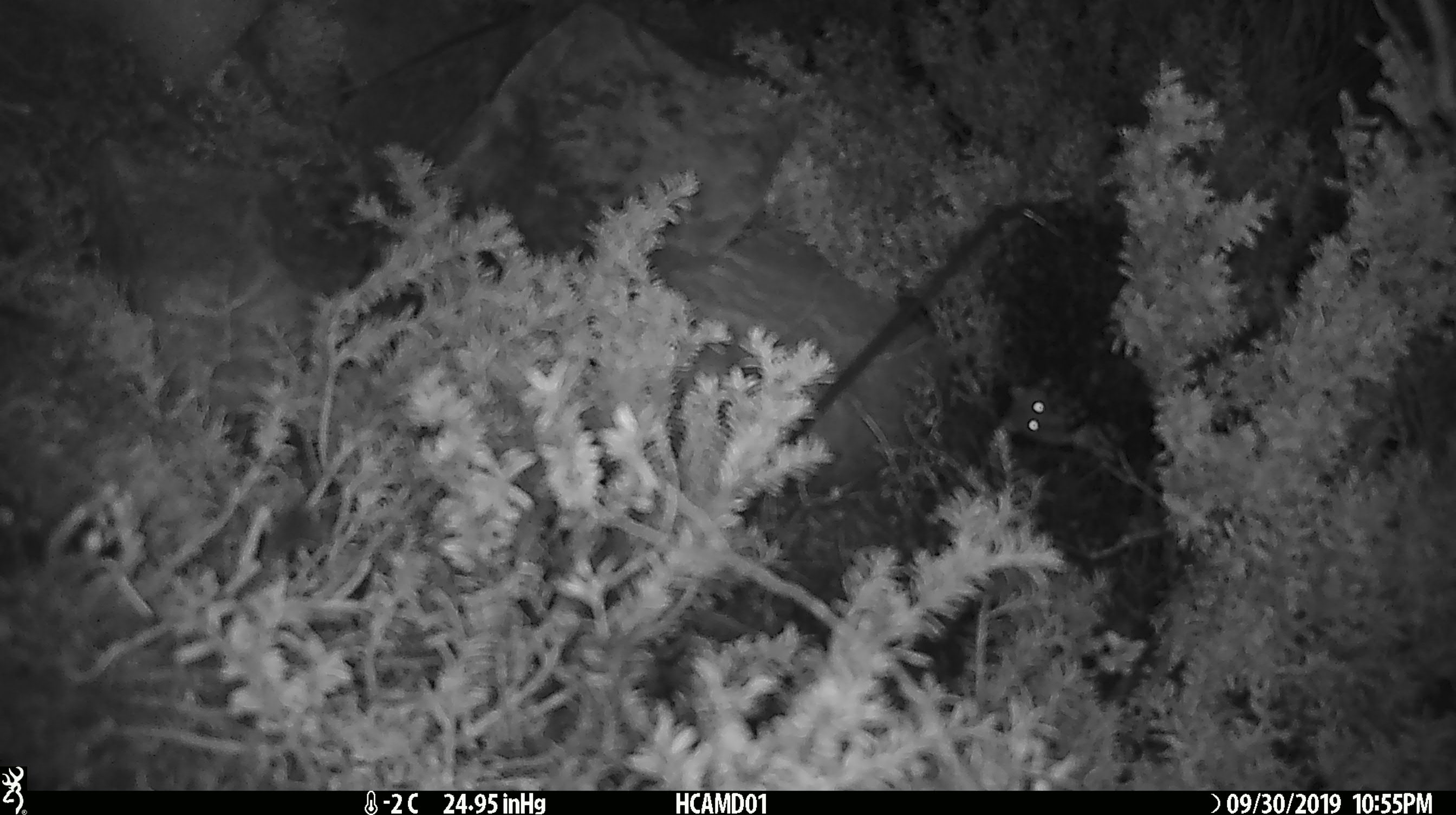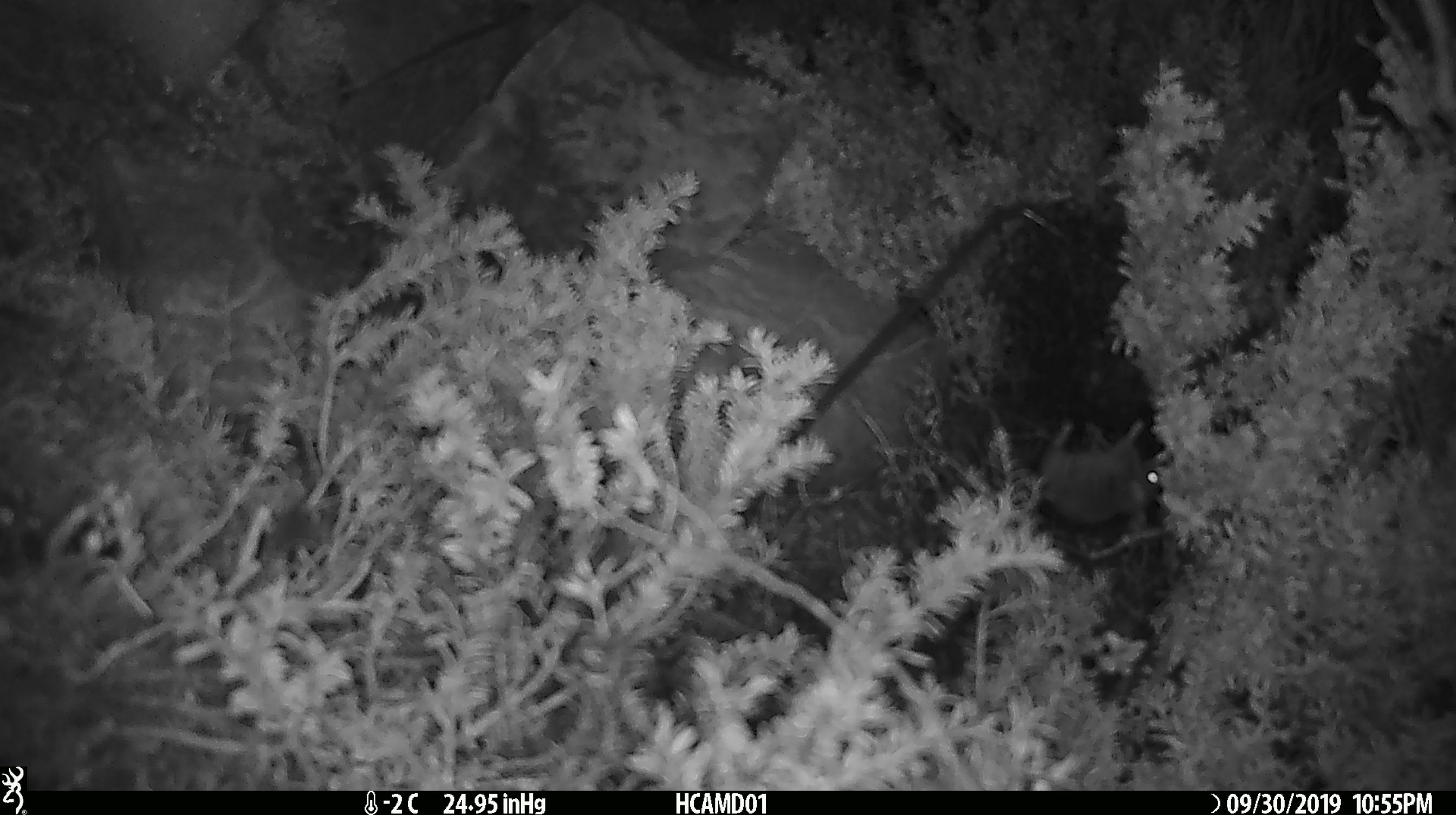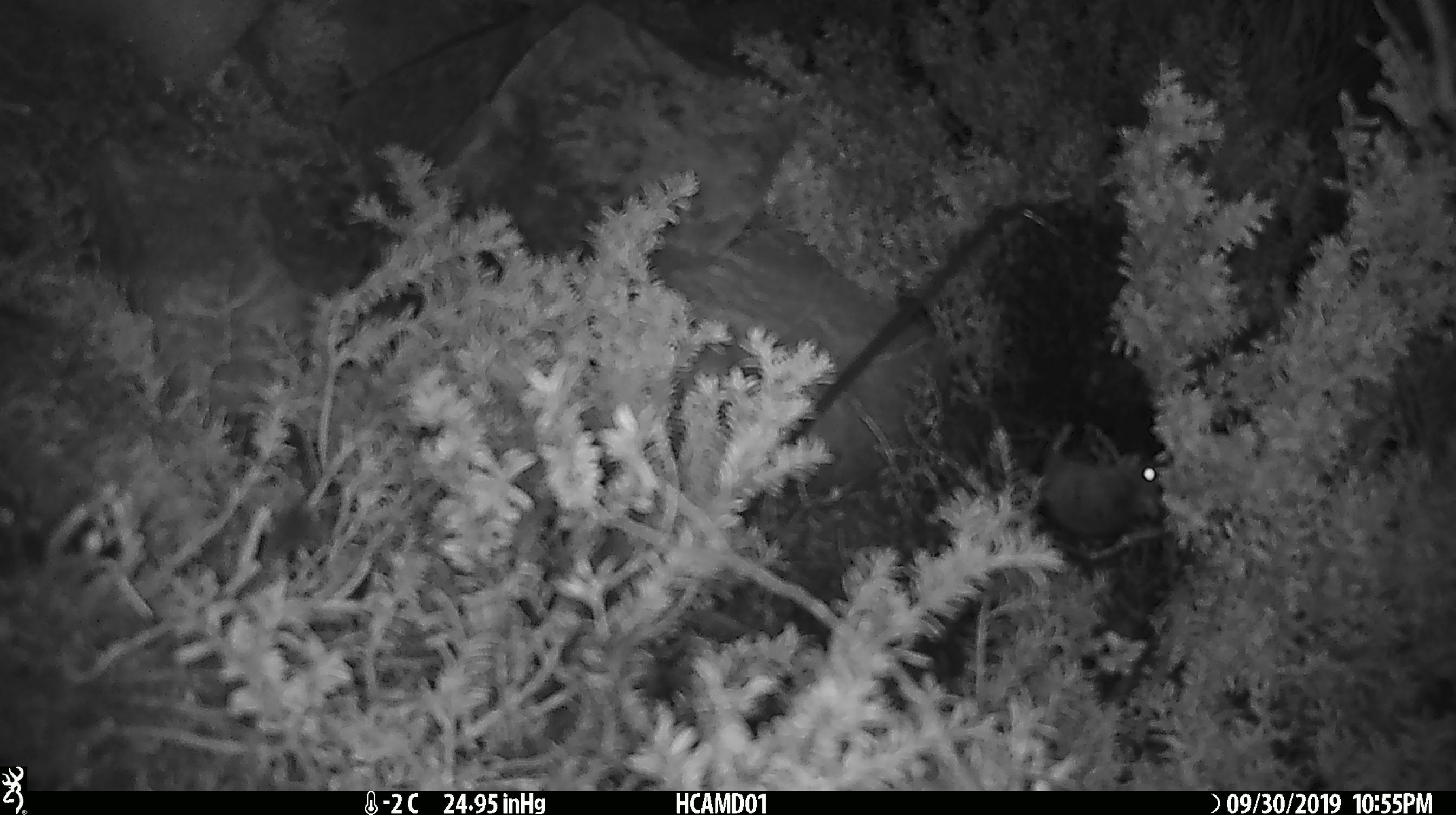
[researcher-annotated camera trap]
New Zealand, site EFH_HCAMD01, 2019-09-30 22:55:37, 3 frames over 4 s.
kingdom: Animalia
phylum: Chordata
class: Mammalia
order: Rodentia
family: Muridae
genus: Mus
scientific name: Mus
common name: mouse